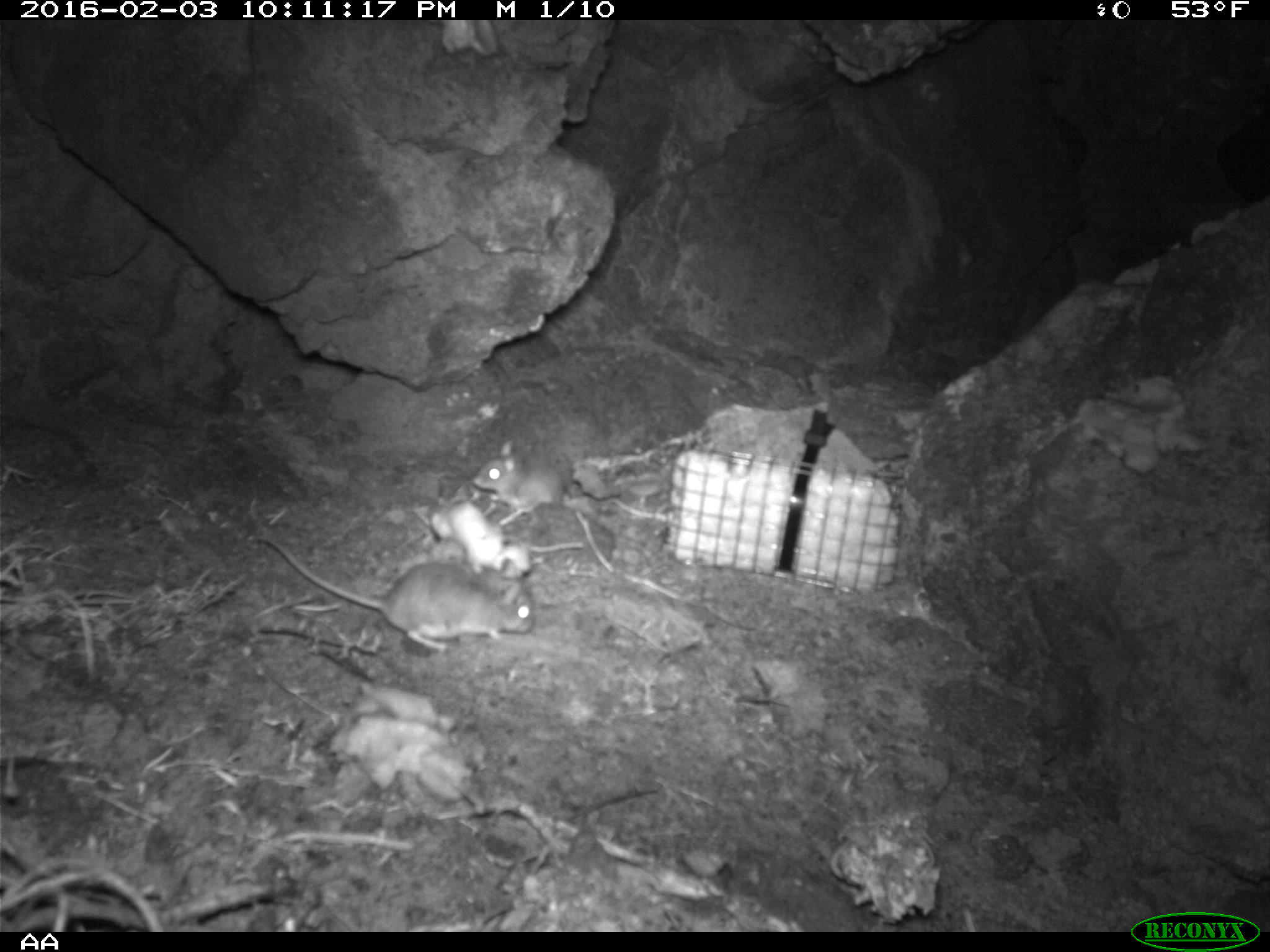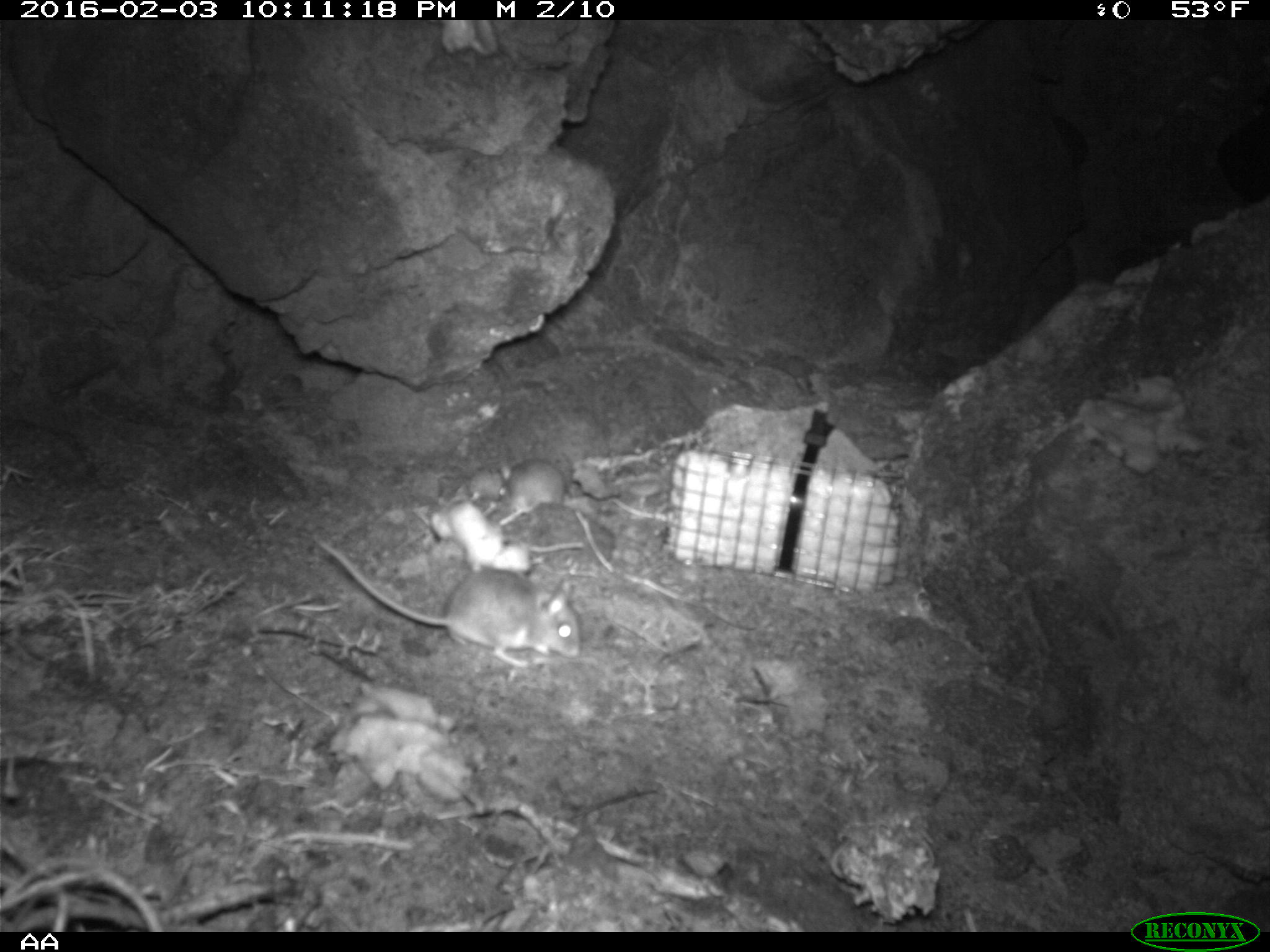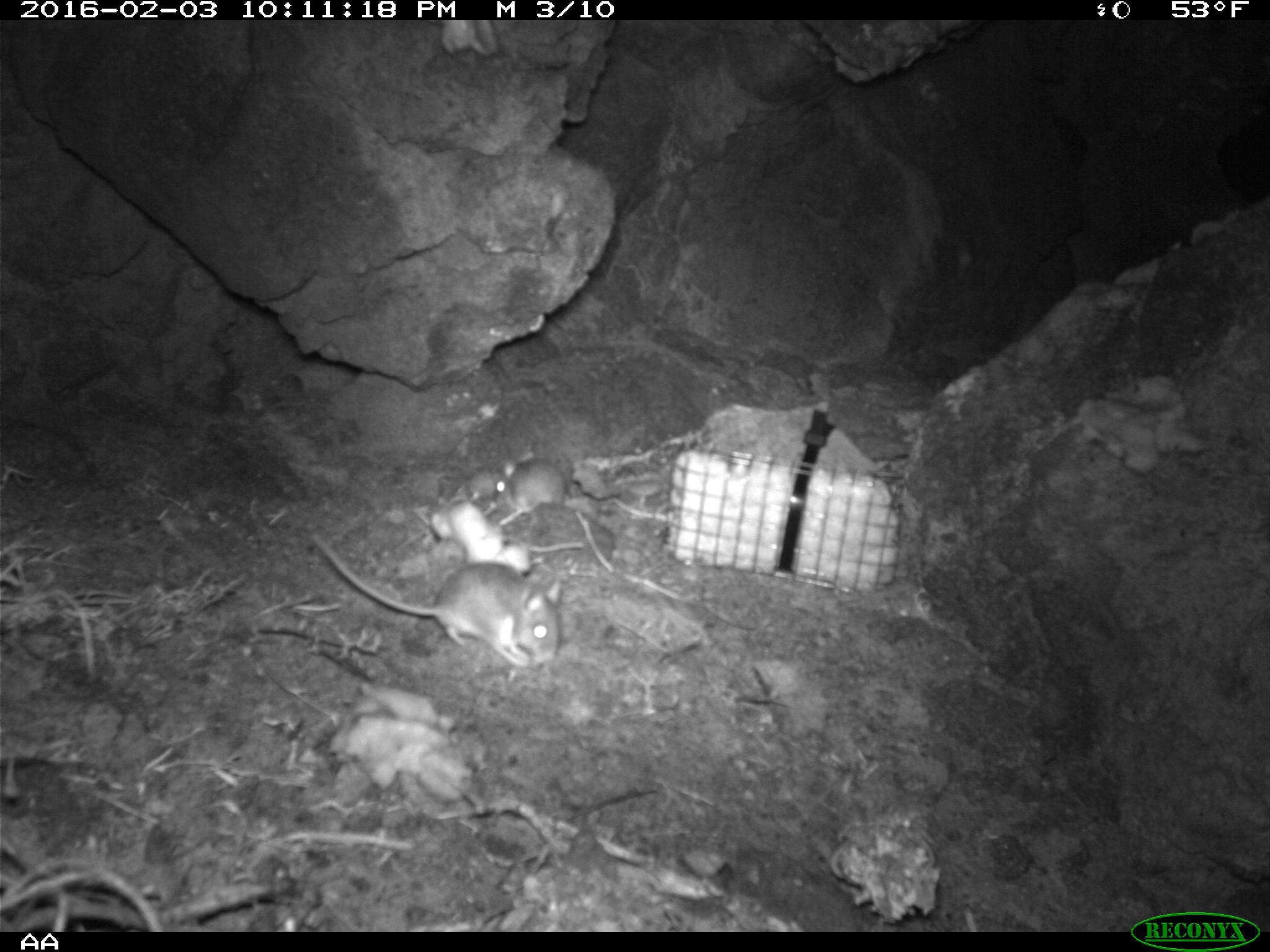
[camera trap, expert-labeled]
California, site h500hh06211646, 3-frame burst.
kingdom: Animalia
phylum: Chordata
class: Mammalia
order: Rodentia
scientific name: Rodentia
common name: rodent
Rodent (Rodentia).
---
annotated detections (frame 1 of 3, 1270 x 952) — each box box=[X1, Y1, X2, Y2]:
rodent: box=[255, 532, 536, 653]; box=[471, 441, 566, 513]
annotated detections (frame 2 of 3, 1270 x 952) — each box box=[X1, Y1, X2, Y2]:
rodent: box=[314, 536, 581, 667]; box=[497, 458, 566, 527]; box=[465, 468, 505, 502]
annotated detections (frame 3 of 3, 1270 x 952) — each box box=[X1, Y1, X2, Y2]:
rodent: box=[309, 531, 560, 672]; box=[486, 457, 564, 526]